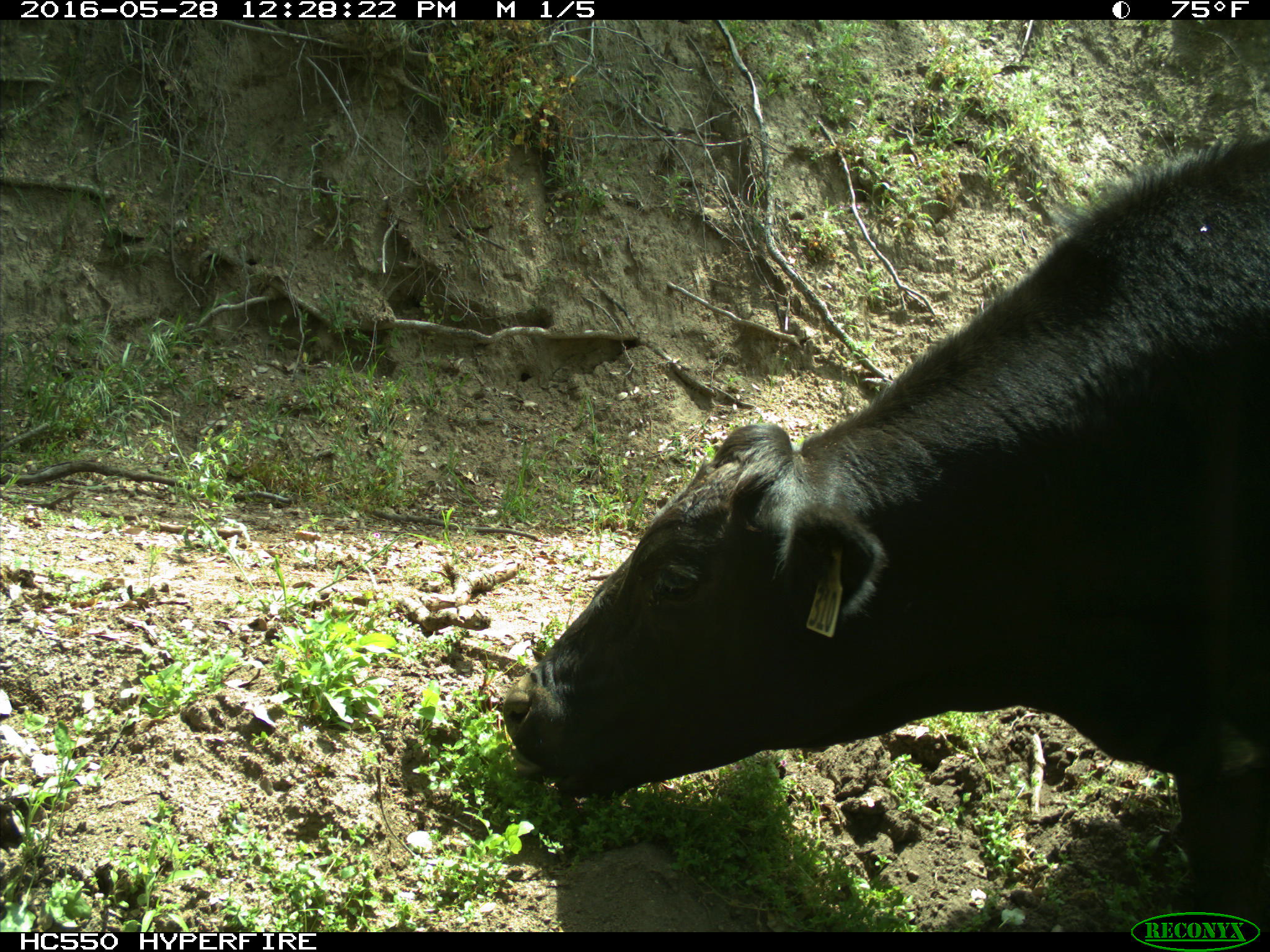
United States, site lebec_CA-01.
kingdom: Animalia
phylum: Chordata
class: Mammalia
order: Artiodactyla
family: Bovidae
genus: Bos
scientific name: Bos taurus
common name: domestic cow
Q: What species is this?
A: Bos taurus (domestic cow).